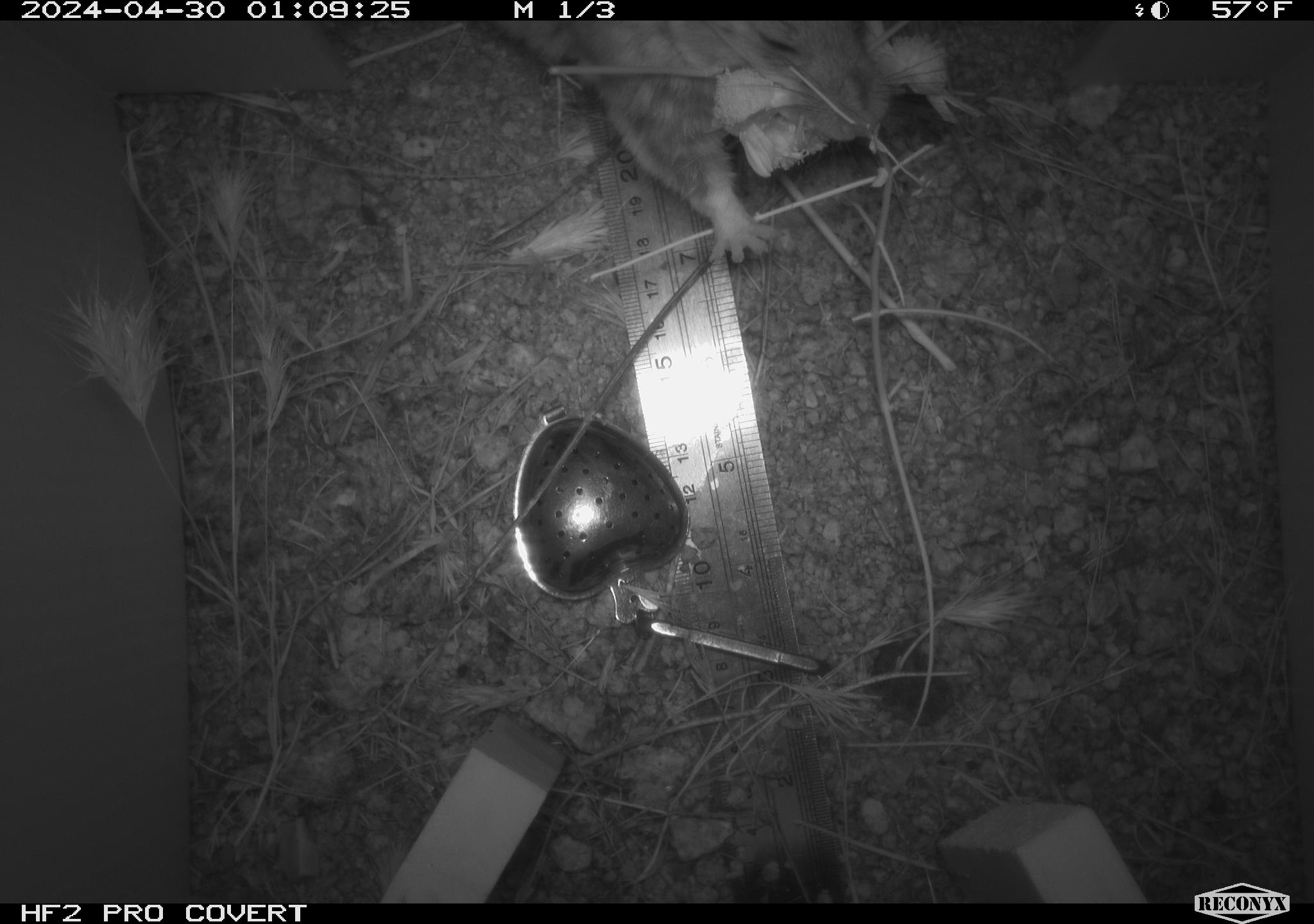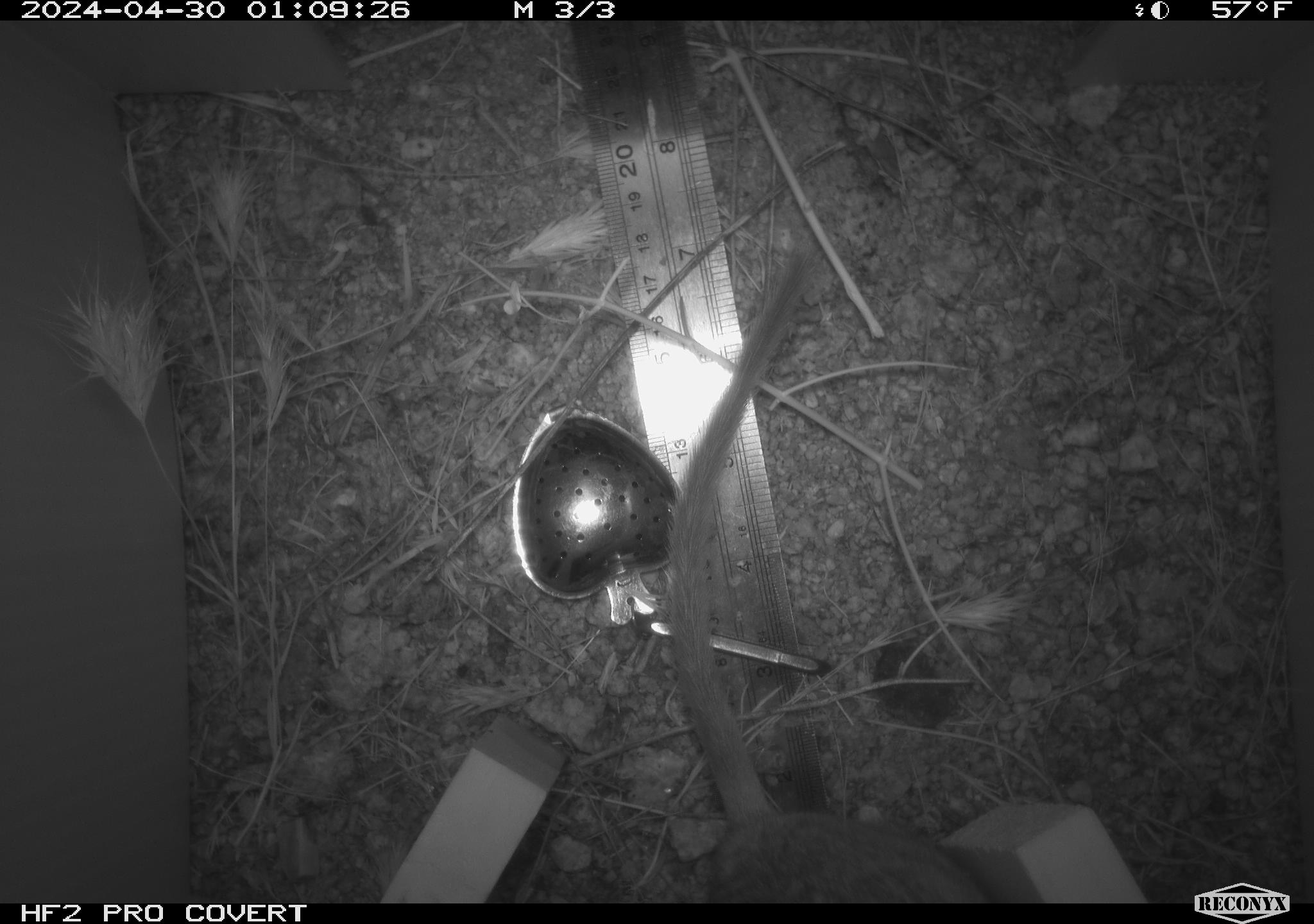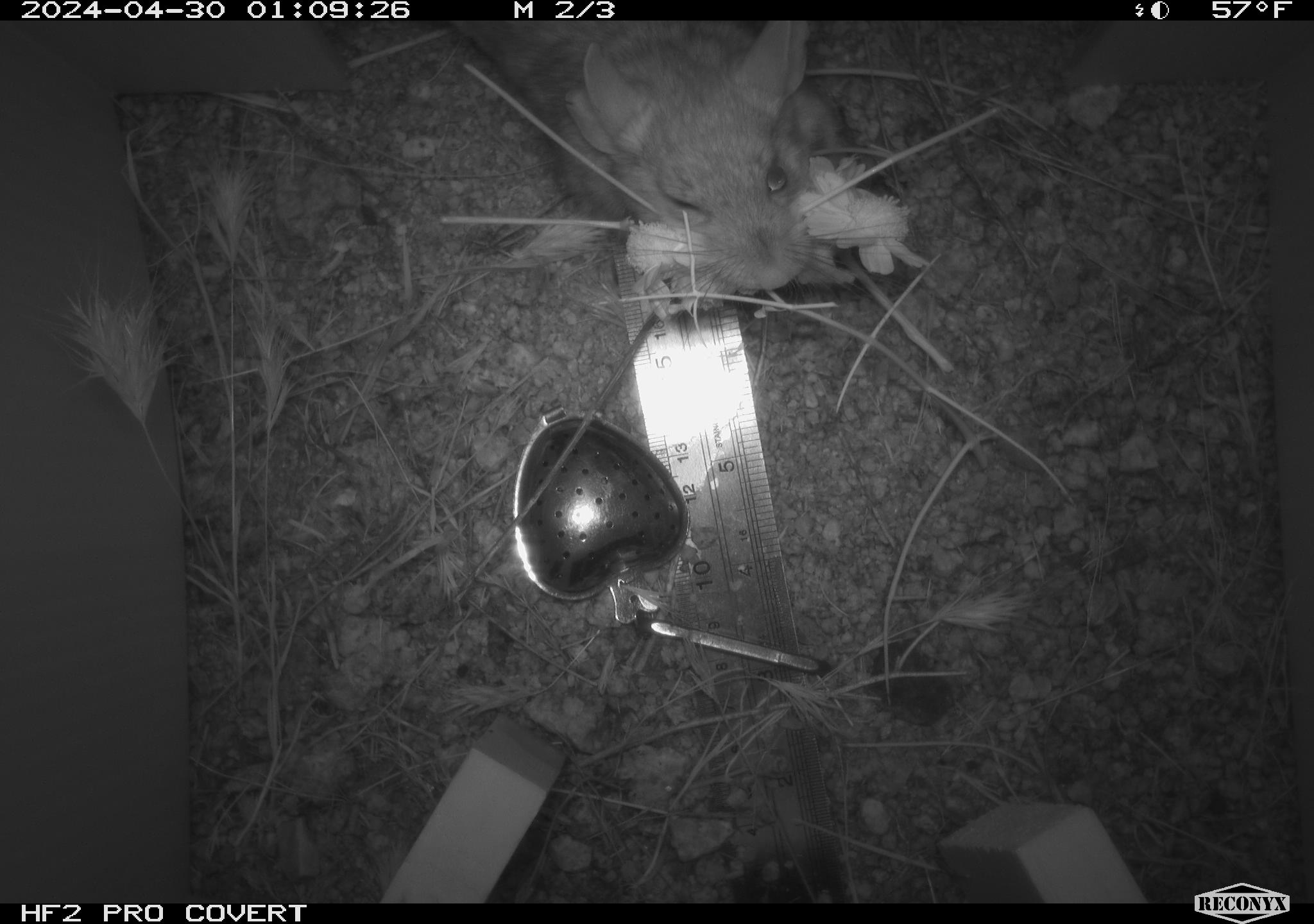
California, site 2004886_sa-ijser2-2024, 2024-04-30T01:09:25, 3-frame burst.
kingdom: Animalia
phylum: Chordata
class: Mammalia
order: Rodentia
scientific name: Rodentia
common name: woodrat or rat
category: woodrat or rat species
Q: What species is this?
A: Woodrat or rat species (woodrat or rat) (Rodentia).